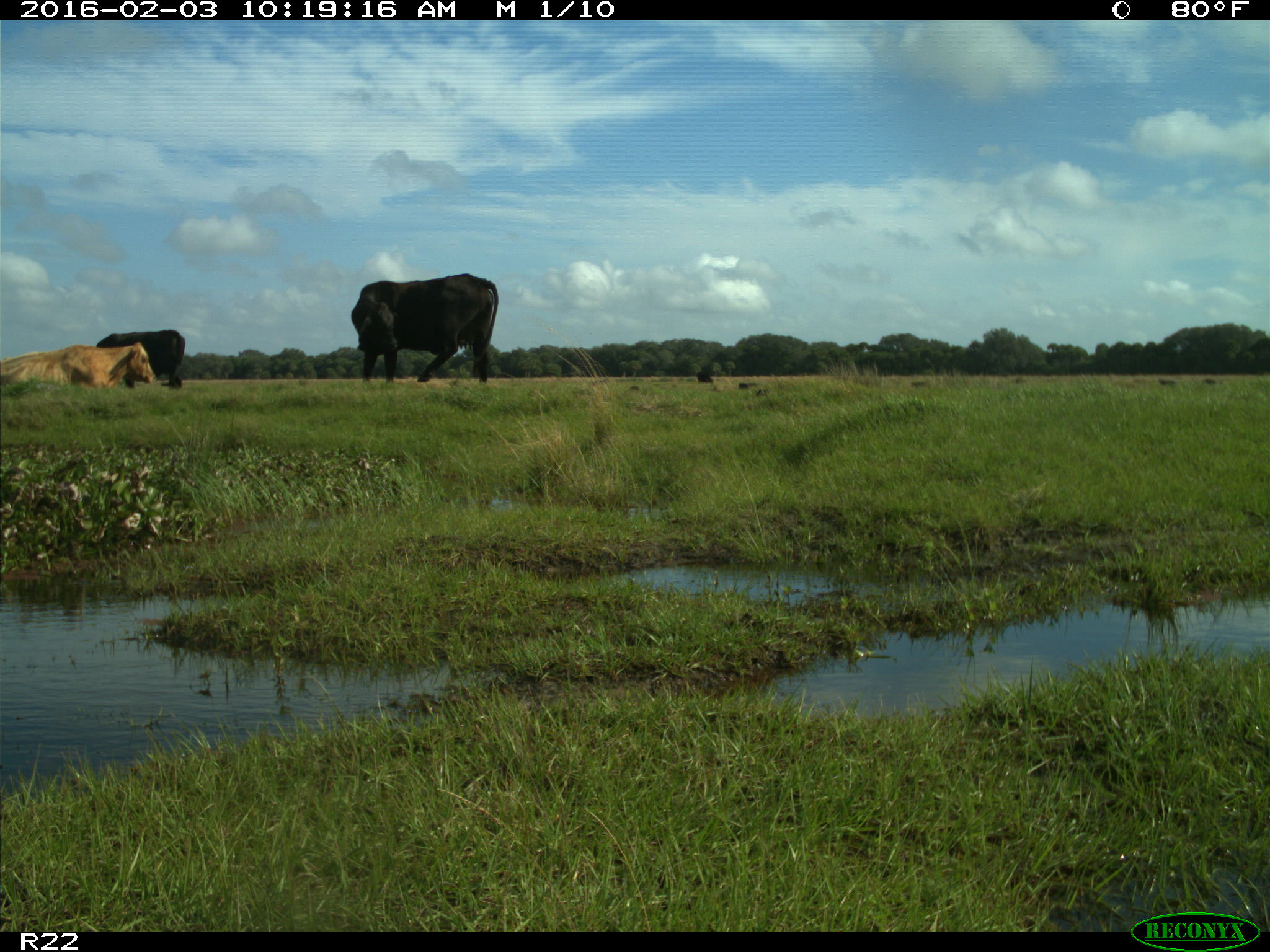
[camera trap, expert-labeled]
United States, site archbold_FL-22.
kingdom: Animalia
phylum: Chordata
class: Mammalia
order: Artiodactyla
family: Bovidae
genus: Bos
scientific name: Bos taurus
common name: domestic cow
Bos taurus (domestic cow).